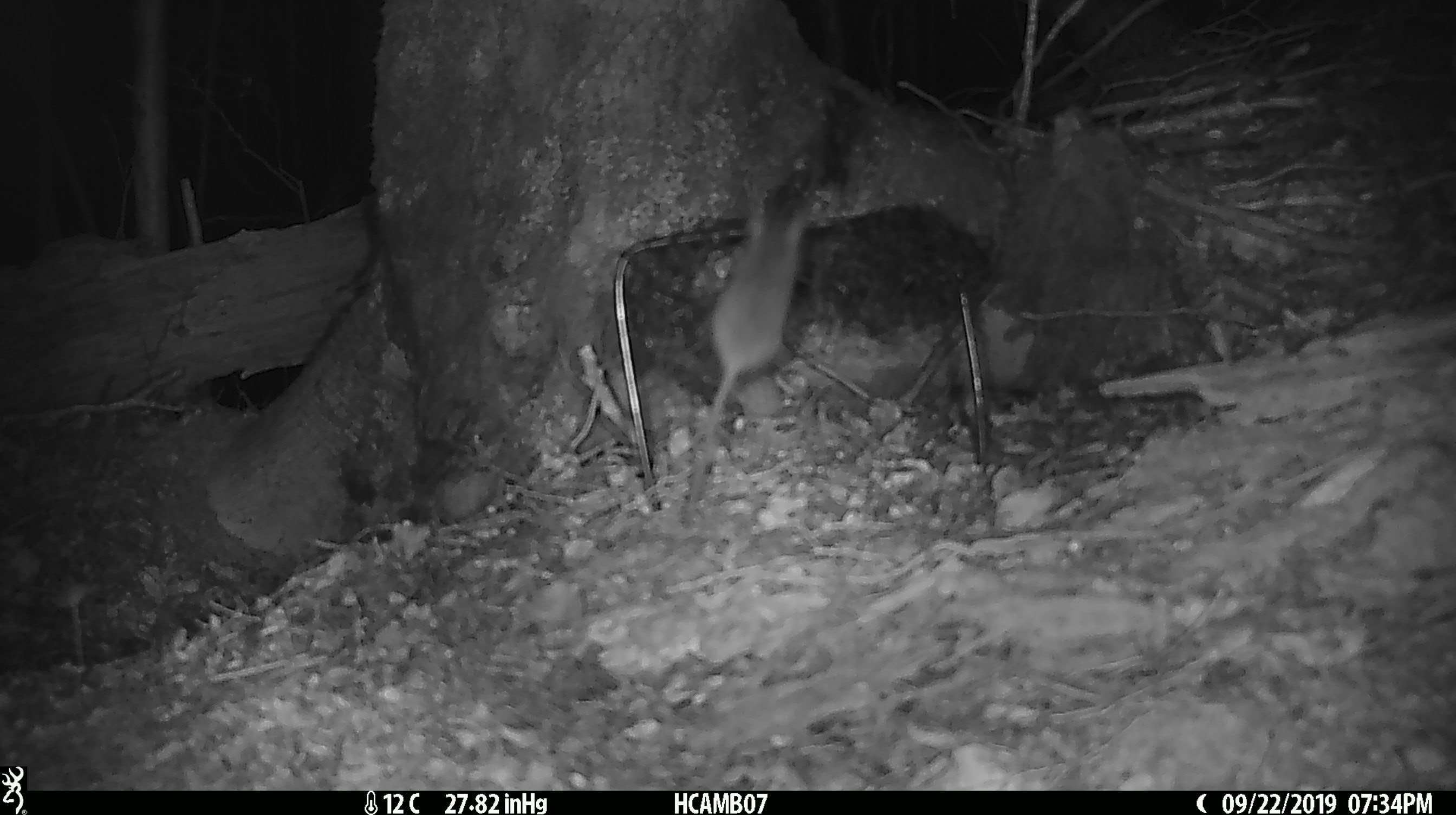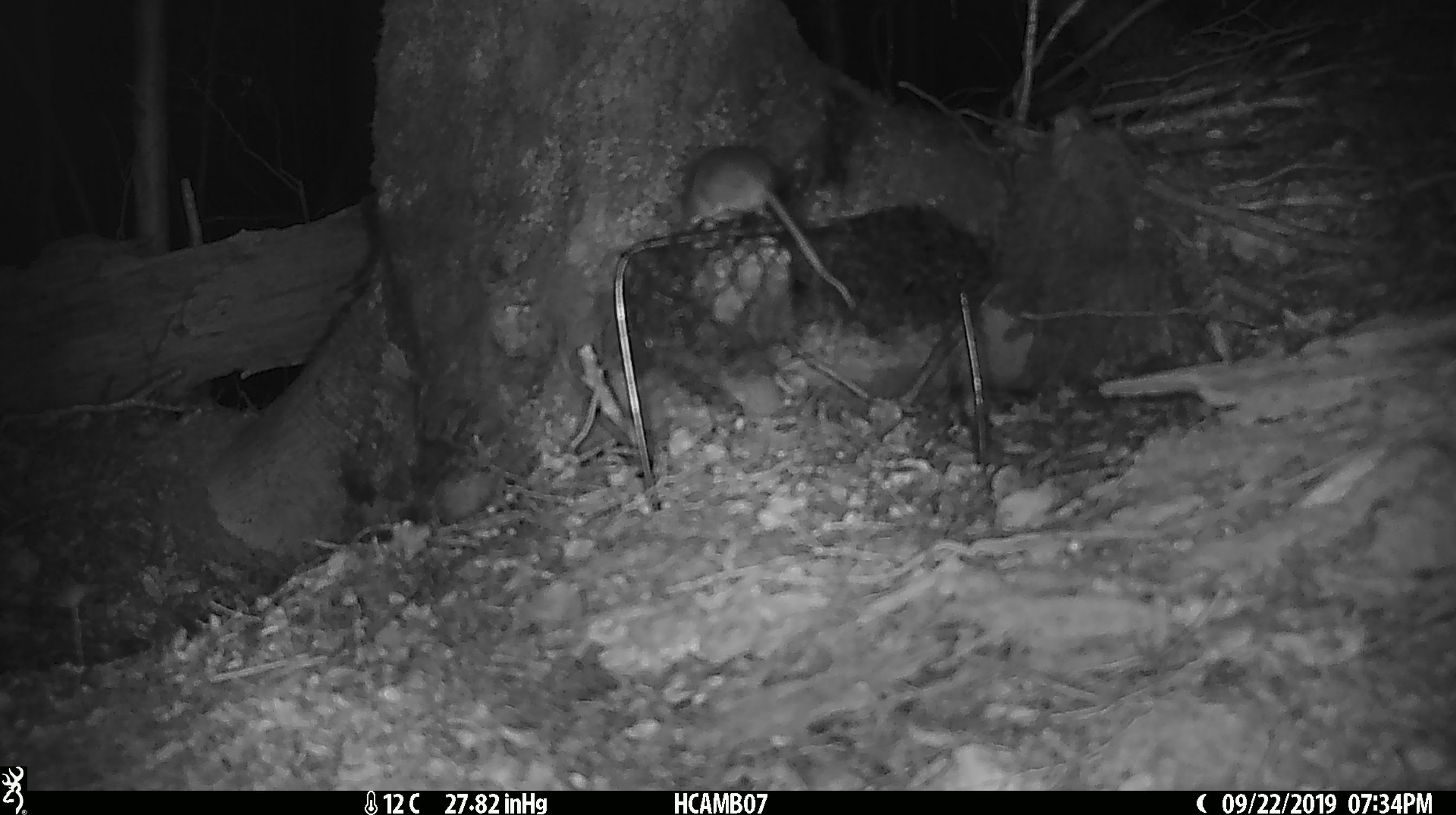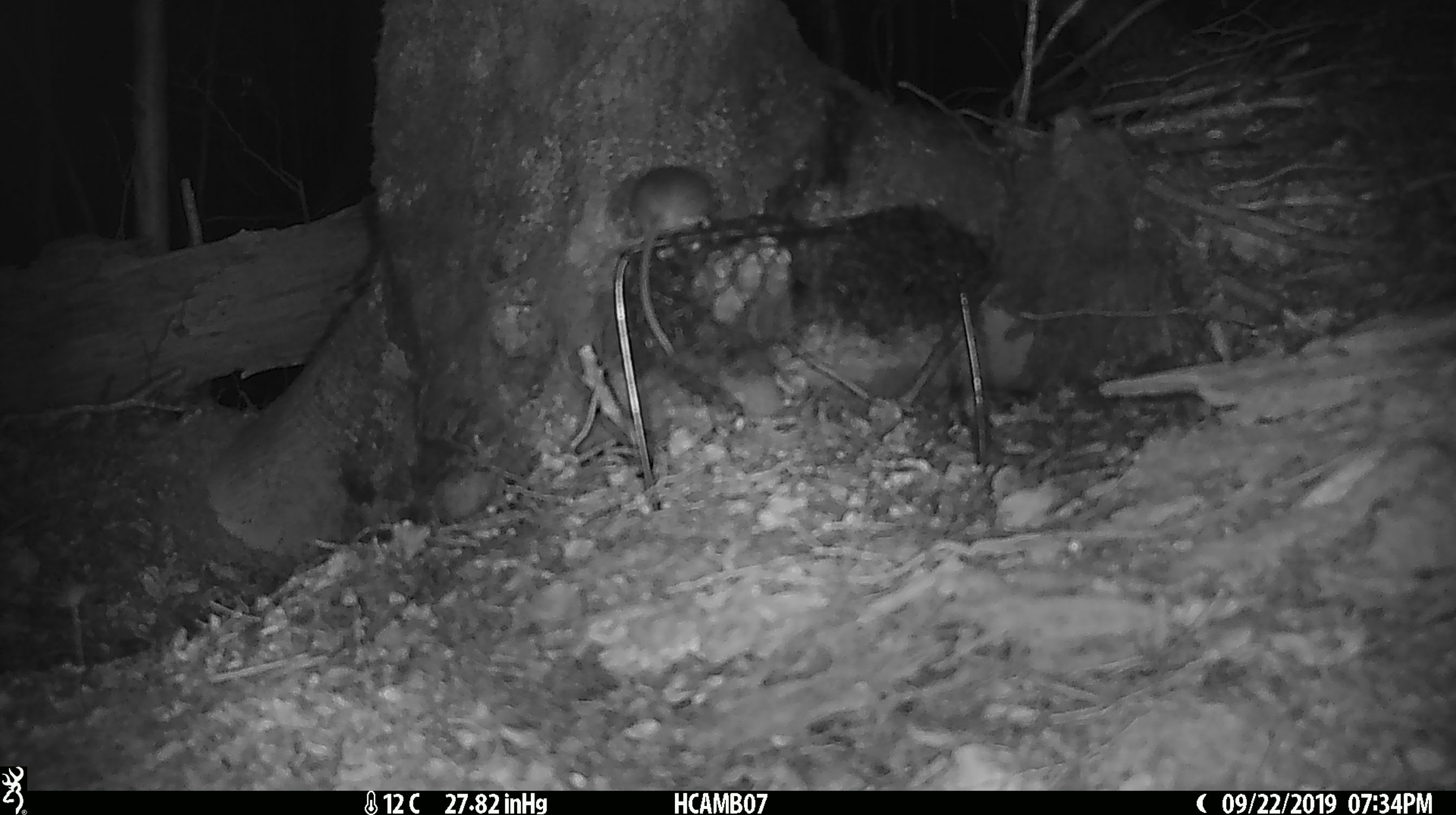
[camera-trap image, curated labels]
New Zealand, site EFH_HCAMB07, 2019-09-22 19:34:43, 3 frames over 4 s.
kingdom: Animalia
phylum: Chordata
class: Mammalia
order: Rodentia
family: Muridae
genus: Mus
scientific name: Mus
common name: mouse